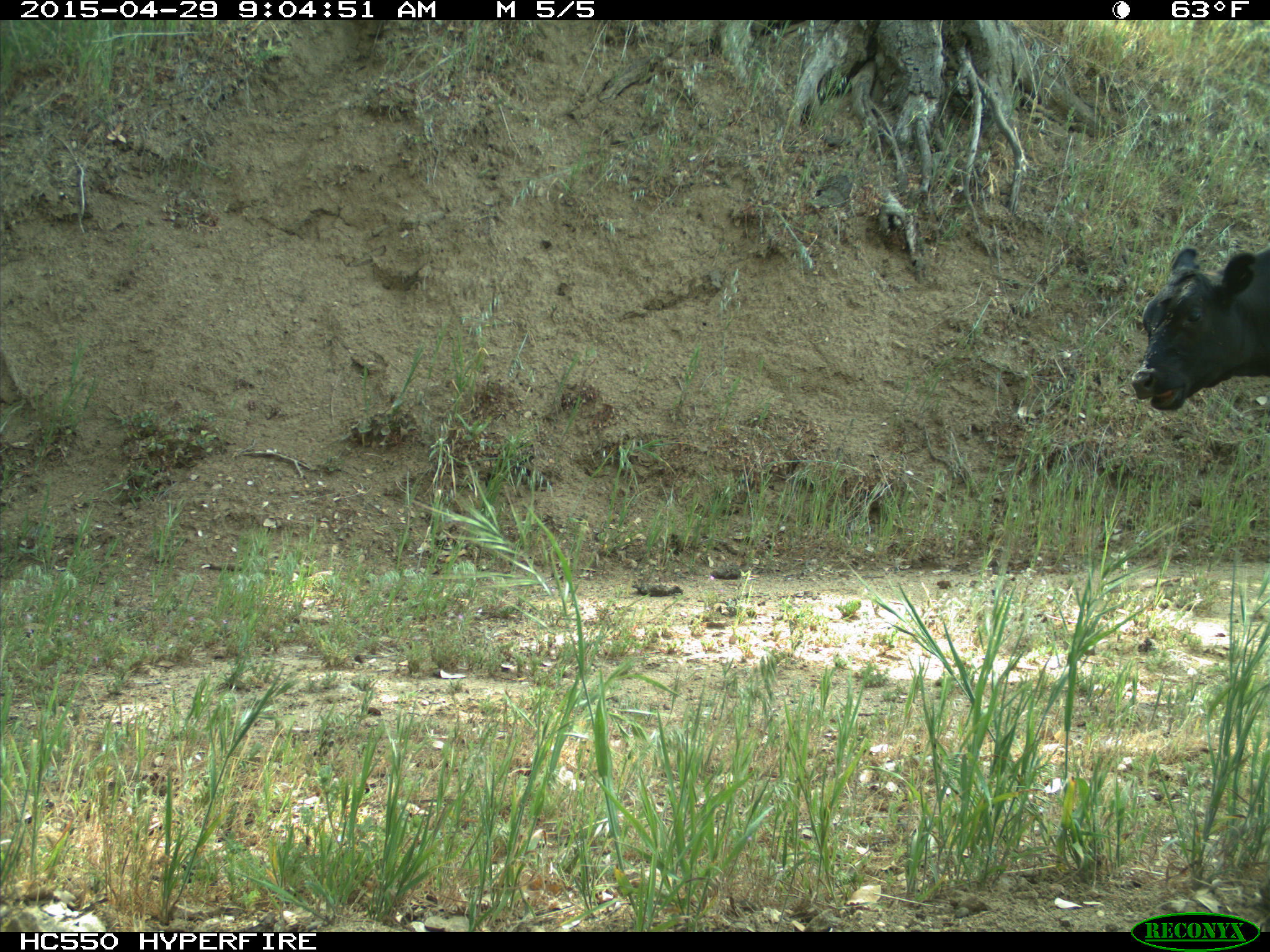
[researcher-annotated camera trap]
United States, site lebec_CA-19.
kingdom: Animalia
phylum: Chordata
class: Mammalia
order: Artiodactyla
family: Bovidae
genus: Bos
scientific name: Bos taurus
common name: domestic cow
Bos taurus (domestic cow).